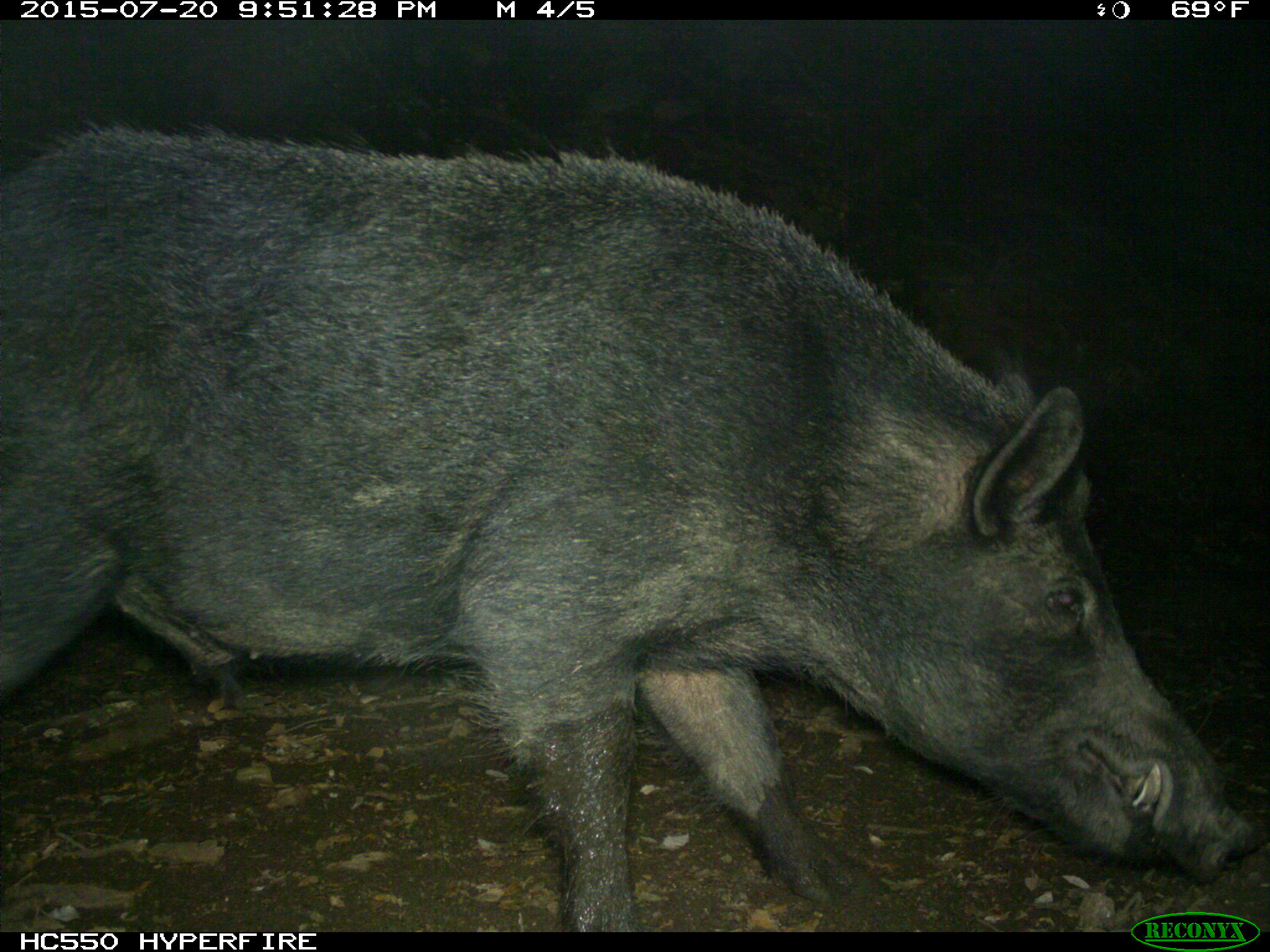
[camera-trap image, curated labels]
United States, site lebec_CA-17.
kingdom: Animalia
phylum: Chordata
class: Mammalia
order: Artiodactyla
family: Suidae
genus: Sus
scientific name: Sus scrofa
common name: wild boar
Sus scrofa (wild boar).